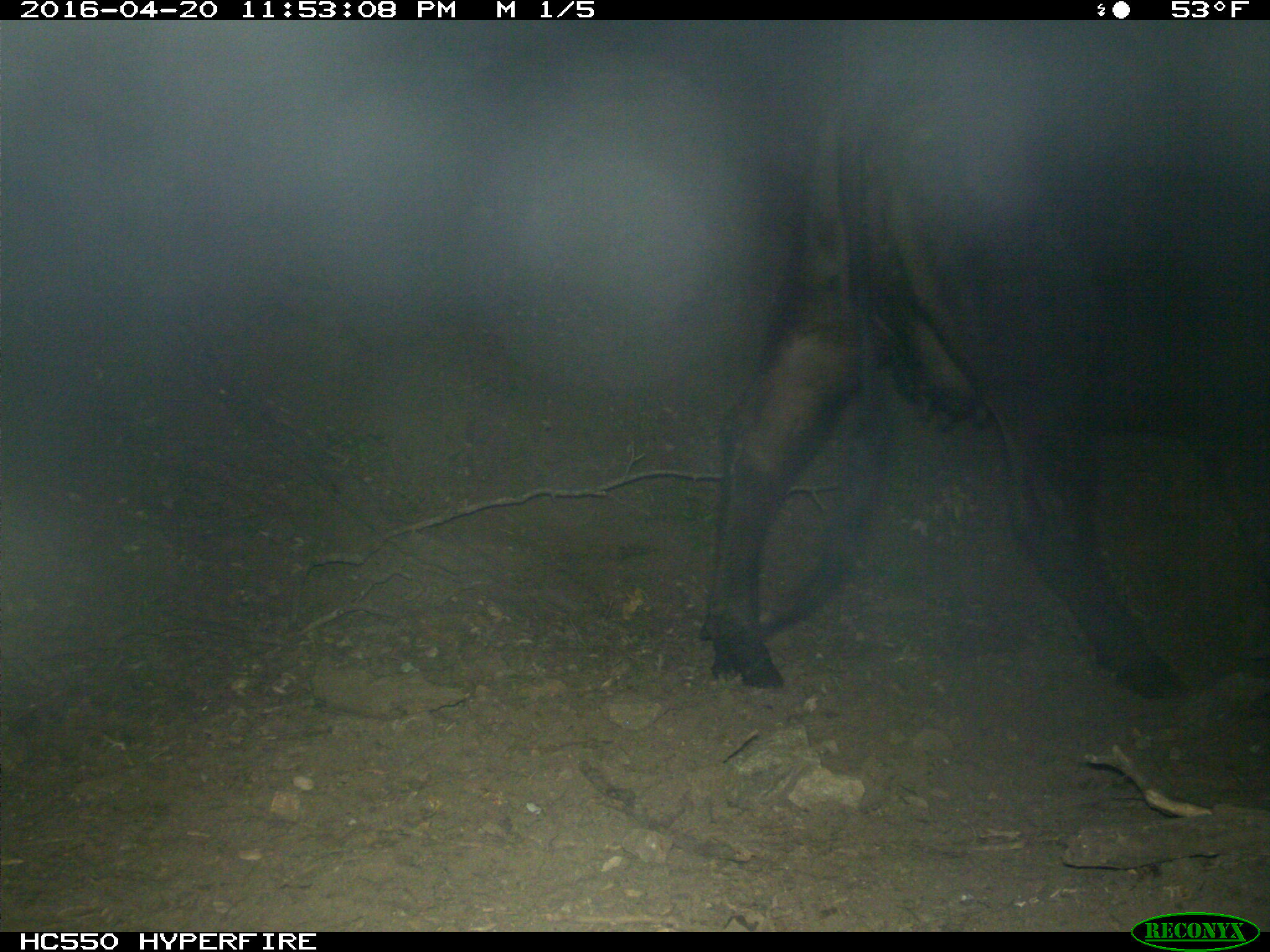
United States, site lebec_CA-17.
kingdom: Animalia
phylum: Chordata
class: Mammalia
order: Artiodactyla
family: Bovidae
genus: Bos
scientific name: Bos taurus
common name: domestic cow